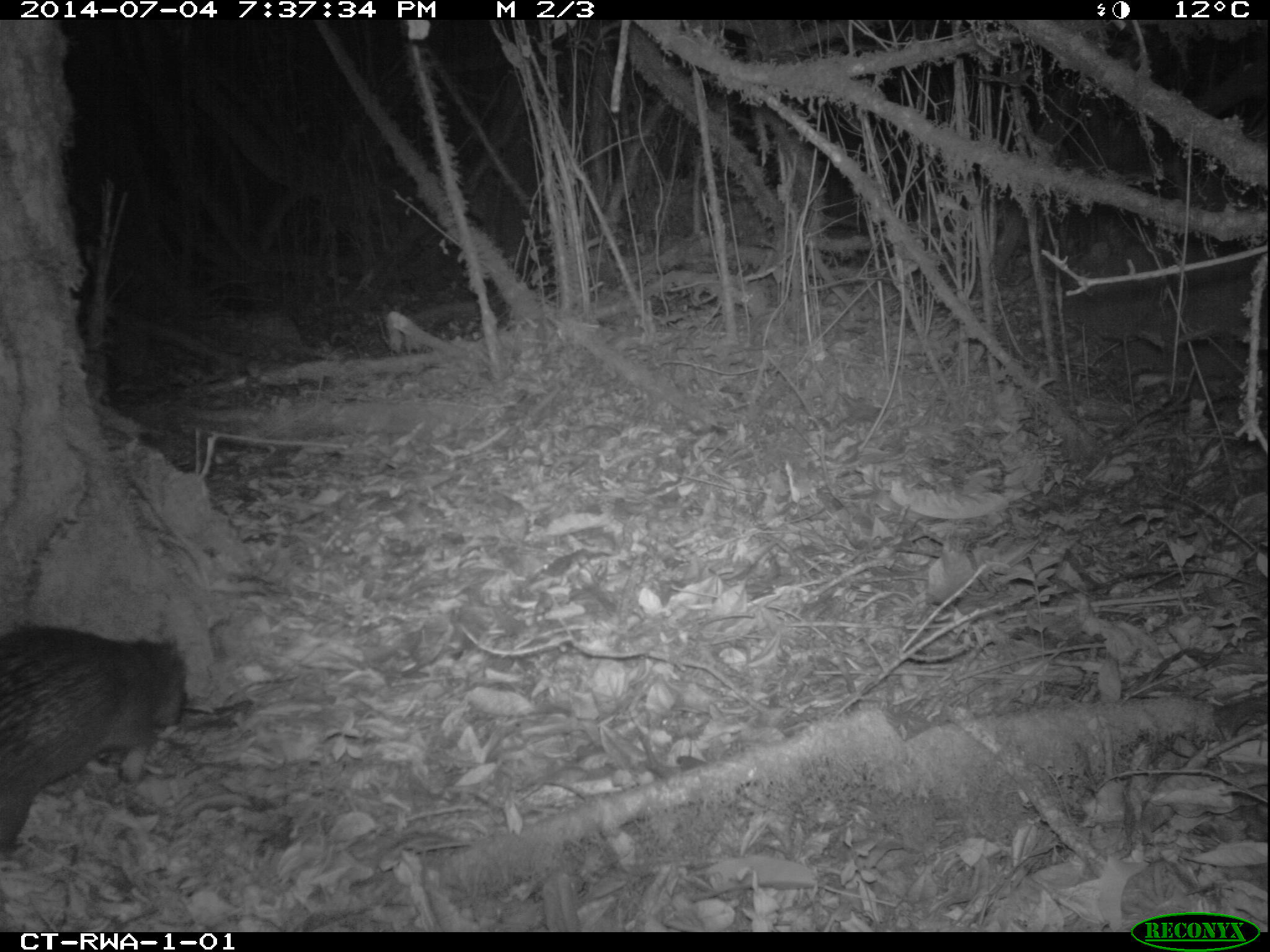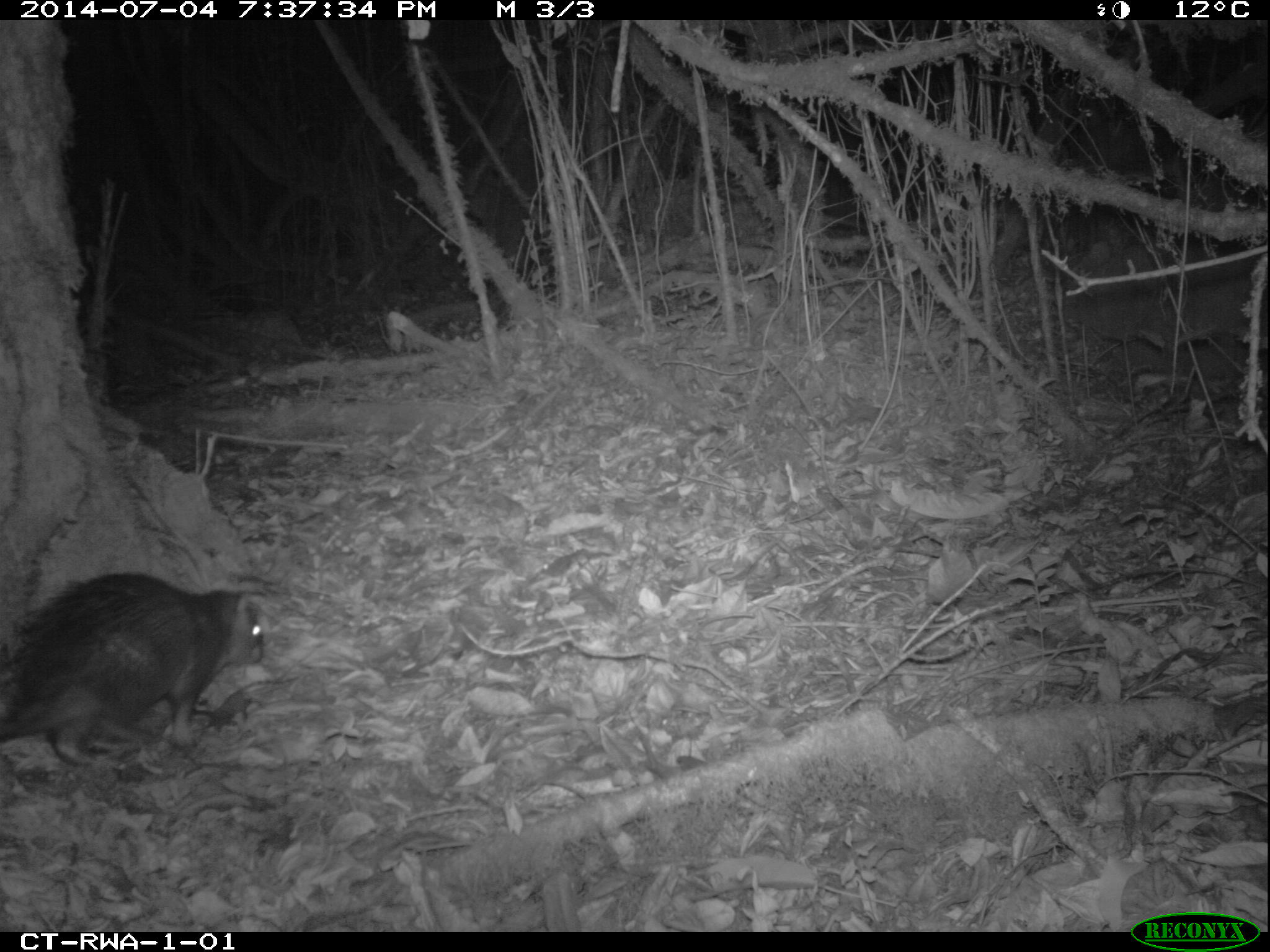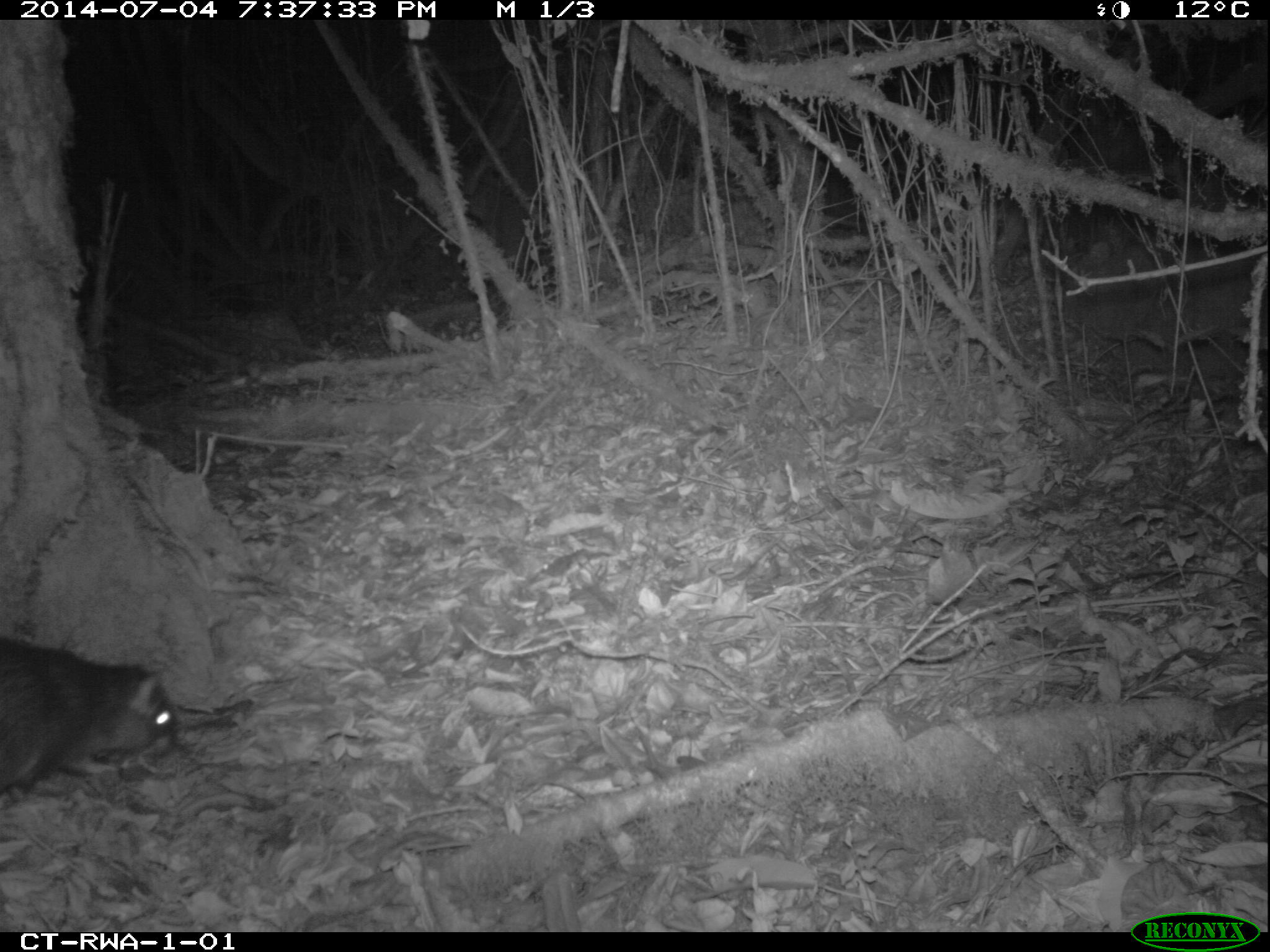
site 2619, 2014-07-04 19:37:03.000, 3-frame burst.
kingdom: Animalia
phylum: Chordata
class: Mammalia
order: Rodentia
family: Hystricidae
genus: Atherurus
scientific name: Atherurus africanus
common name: african brush-tailed porcupine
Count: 1.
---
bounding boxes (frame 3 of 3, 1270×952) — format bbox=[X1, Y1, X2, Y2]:
atherurus africanus: bbox=[0, 637, 180, 795]